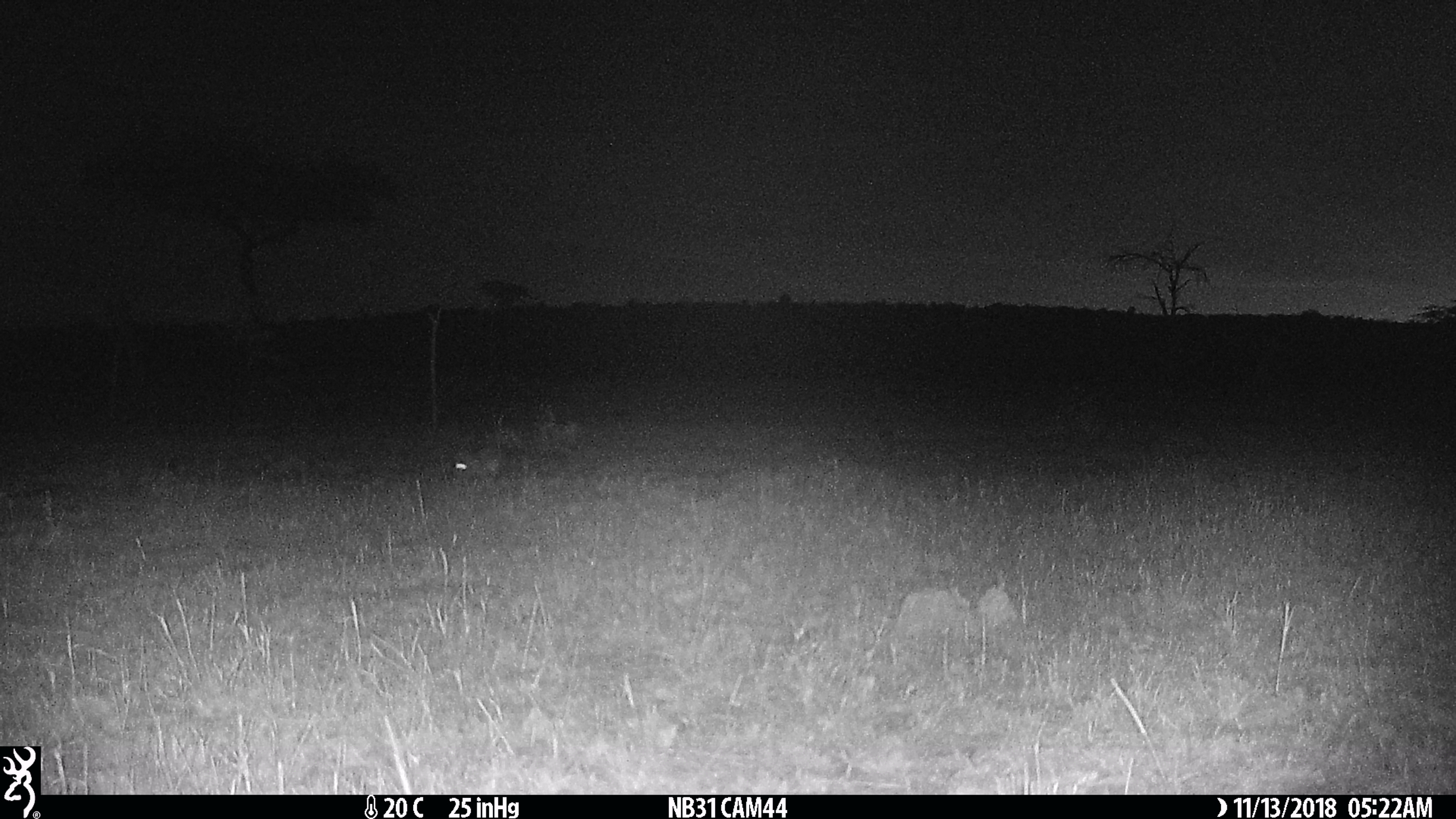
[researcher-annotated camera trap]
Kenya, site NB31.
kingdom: Animalia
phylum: Chordata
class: Mammalia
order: Lagomorpha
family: Leporidae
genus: Lepus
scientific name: Lepus capensis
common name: cape hare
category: hare